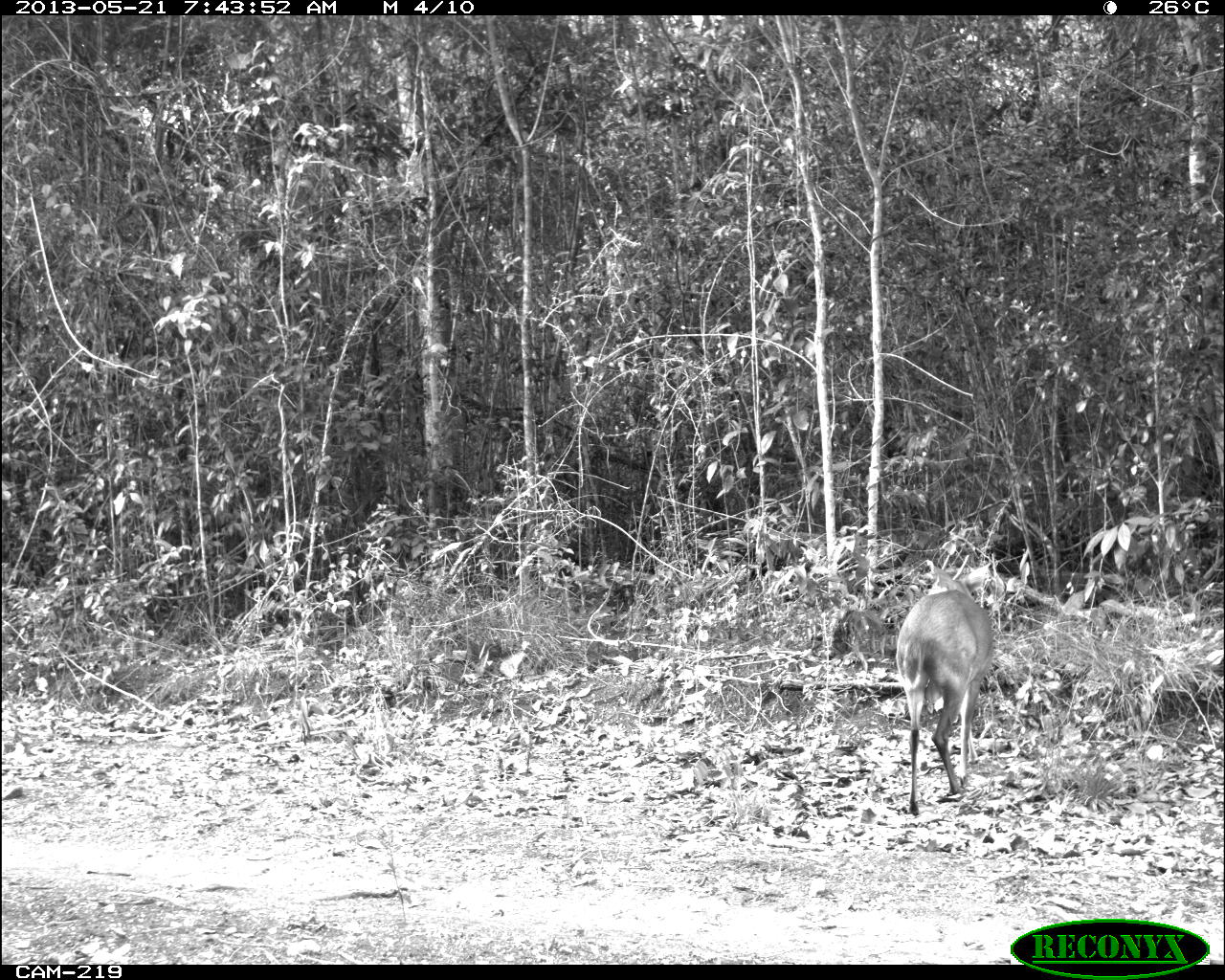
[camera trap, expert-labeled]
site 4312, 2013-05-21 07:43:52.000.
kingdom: Animalia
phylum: Chordata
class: Mammalia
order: Artiodactyla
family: Cervidae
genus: Odocoileus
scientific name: Odocoileus pandora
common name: yucatán brown brocket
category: mazama pandora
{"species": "mazama pandora (yucatán brown brocket) (Odocoileus pandora)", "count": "1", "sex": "male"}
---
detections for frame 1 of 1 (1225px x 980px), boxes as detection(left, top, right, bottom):
mazama pandora: detection(893, 567, 999, 818)